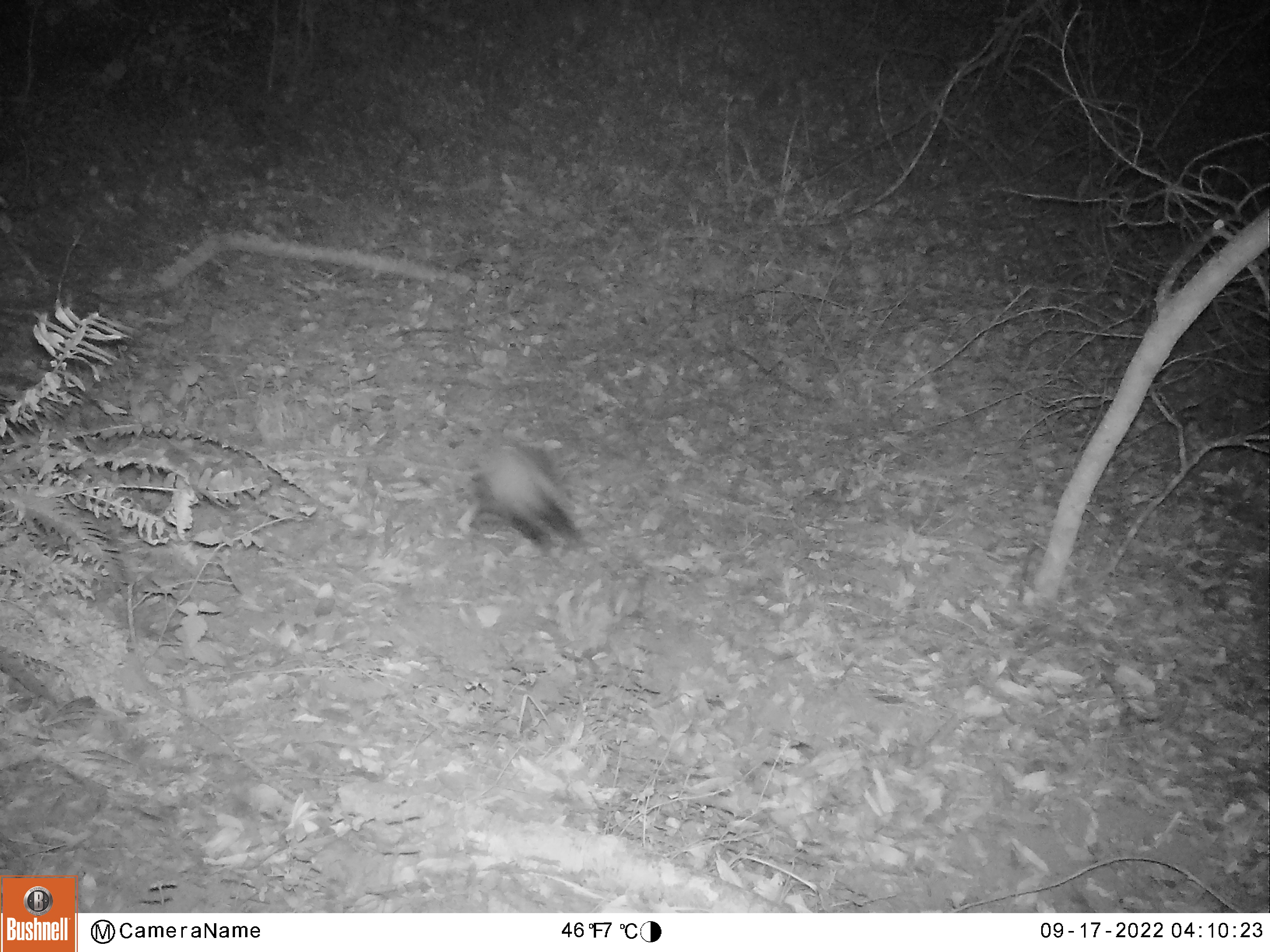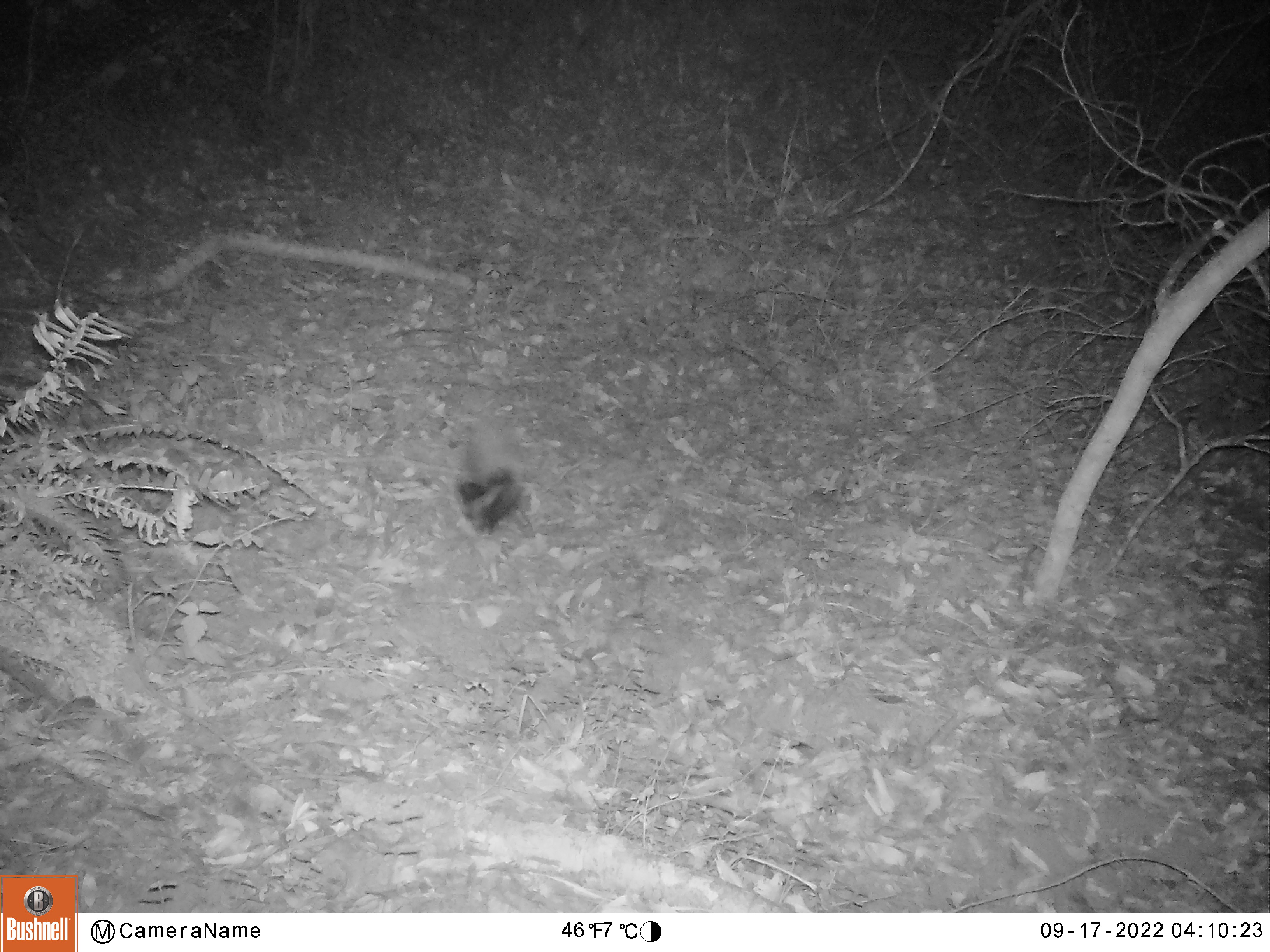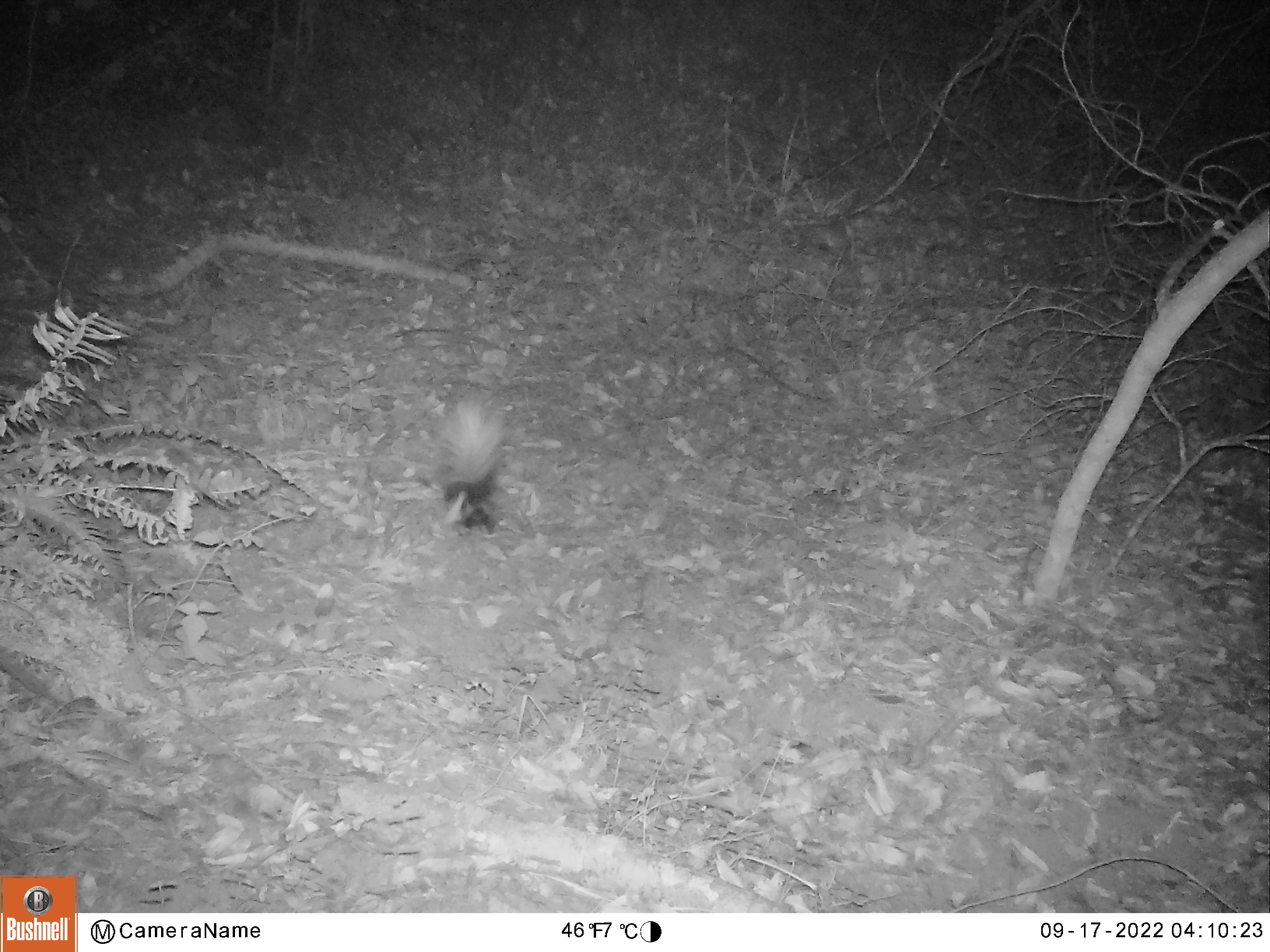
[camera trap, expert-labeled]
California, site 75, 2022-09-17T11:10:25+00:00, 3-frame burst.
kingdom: Animalia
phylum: Chordata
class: Mammalia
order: Carnivora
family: Mephitidae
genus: Mephitis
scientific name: Mephitis mephitis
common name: striped skunk